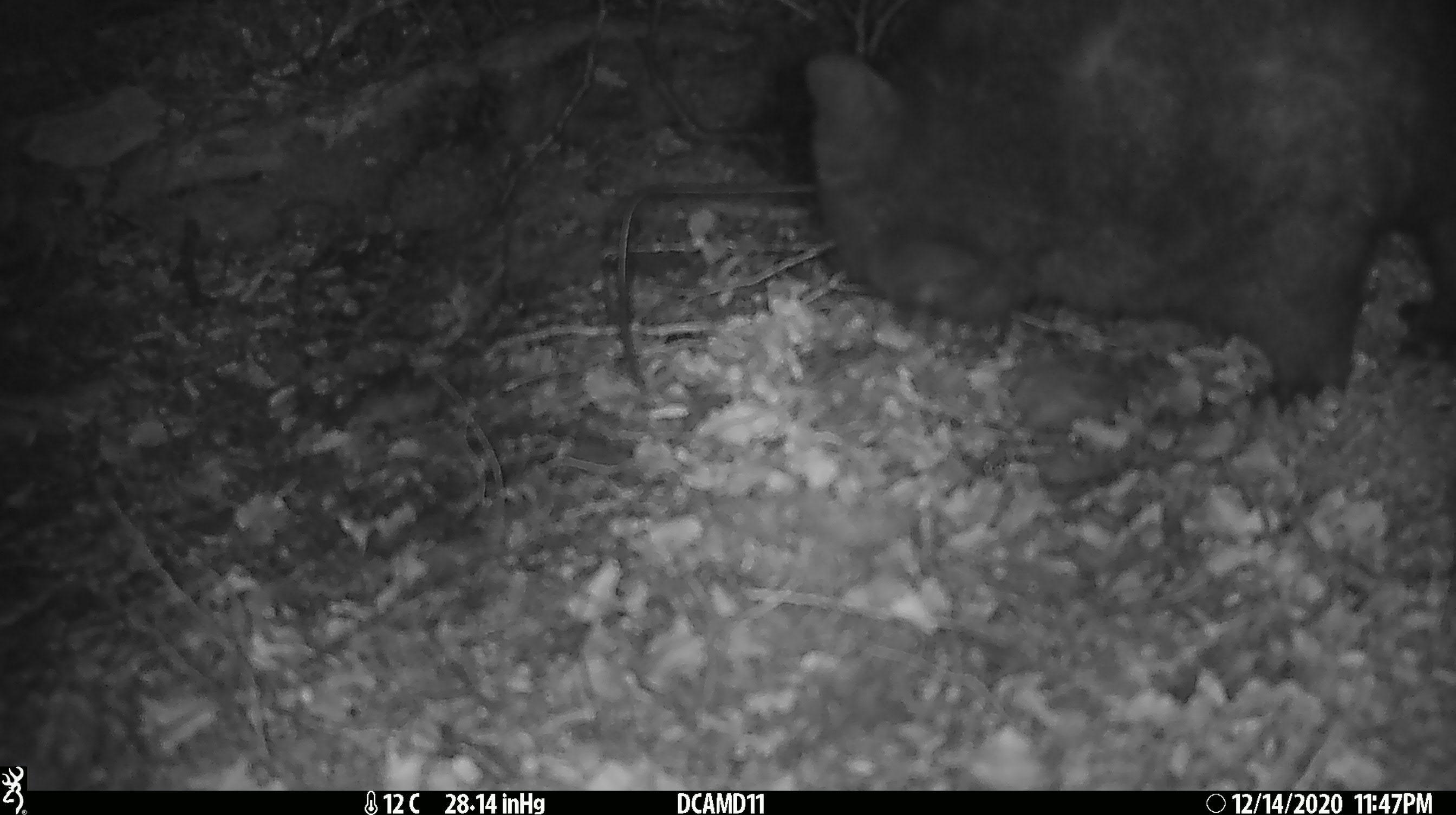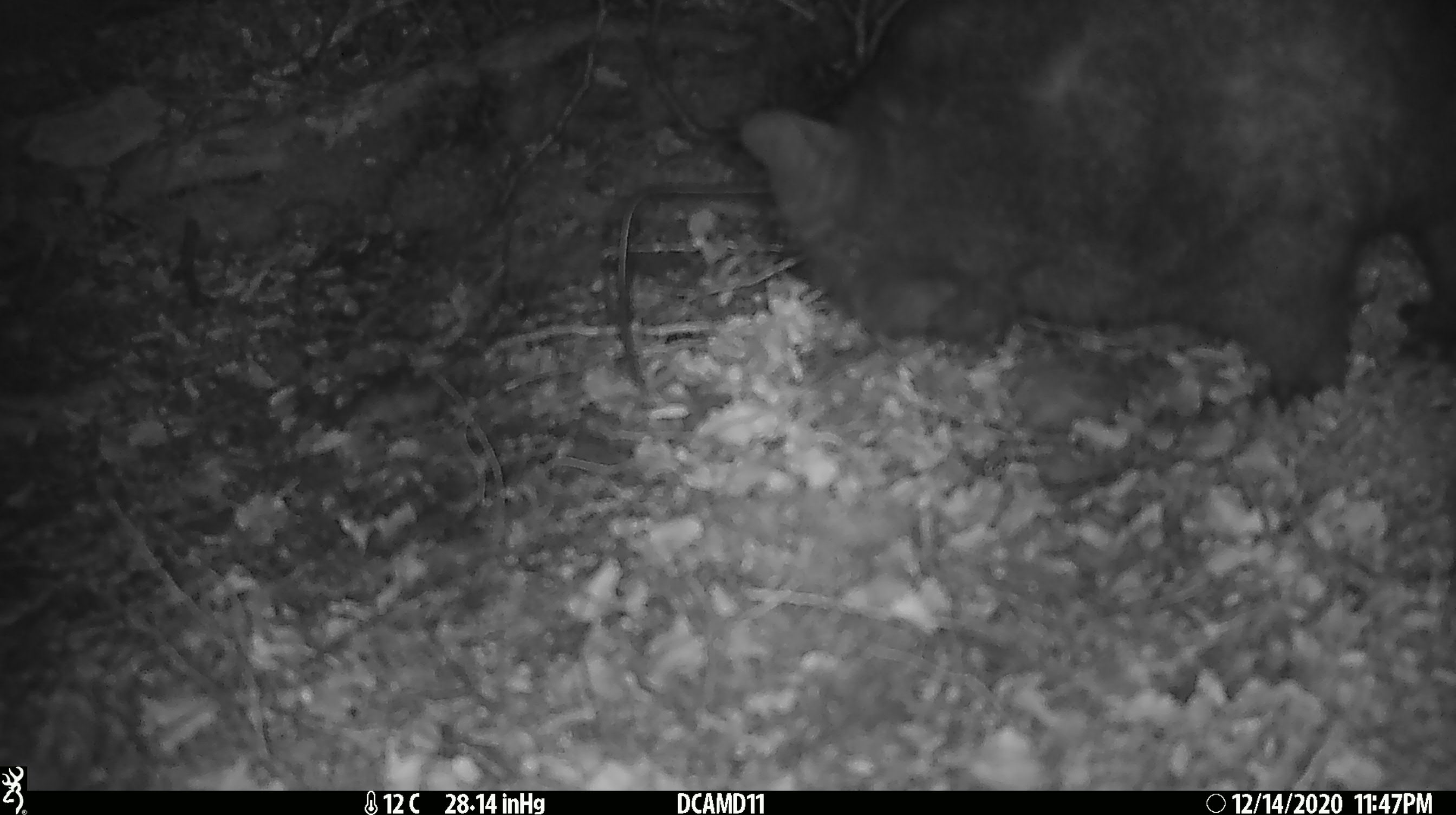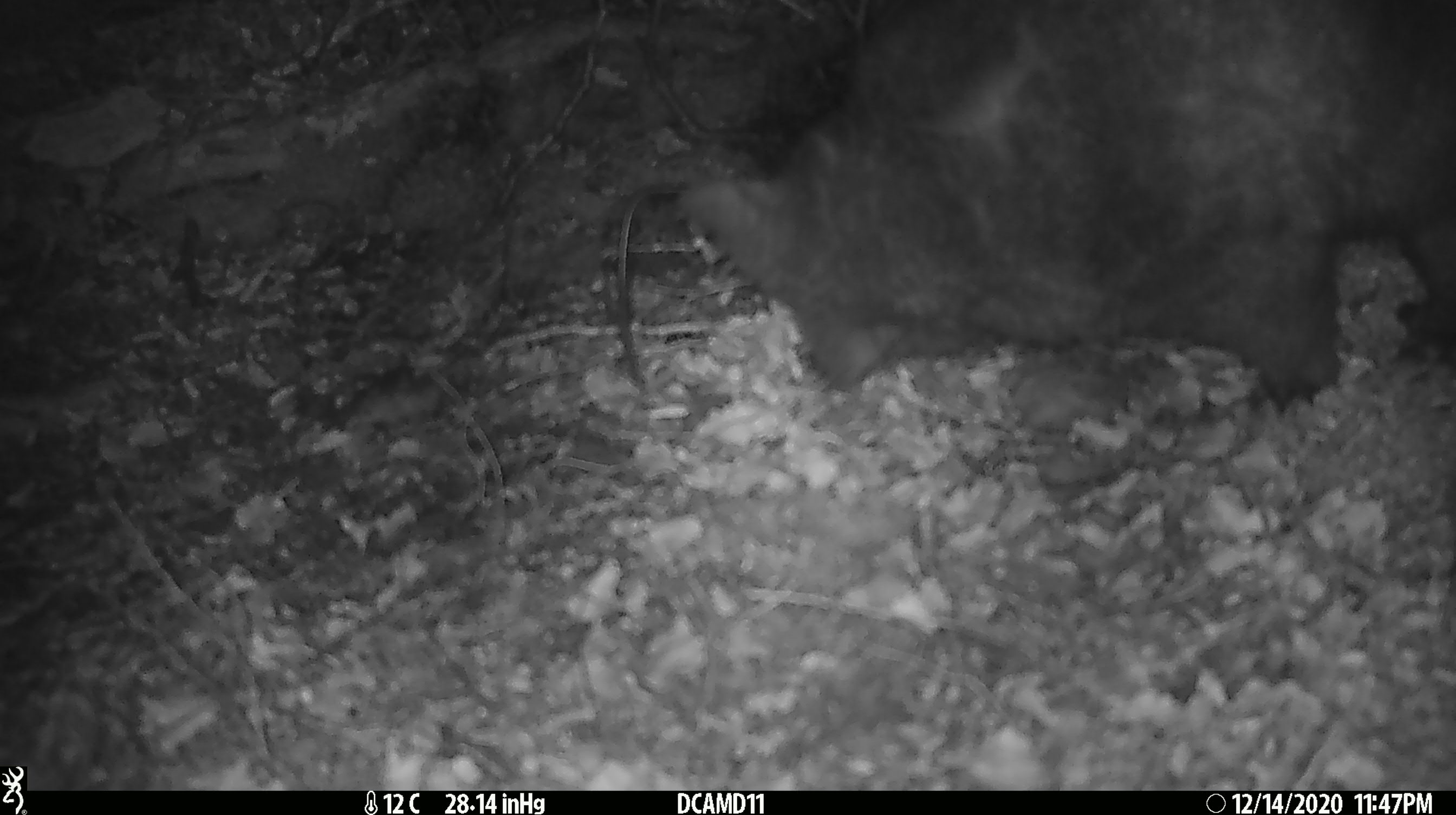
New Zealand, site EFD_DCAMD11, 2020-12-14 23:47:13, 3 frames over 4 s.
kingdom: Animalia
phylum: Chordata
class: Mammalia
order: Diprotodontia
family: Phalangeridae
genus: Trichosurus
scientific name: Trichosurus vulpecula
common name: common brushtail possum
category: possum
Possum (common brushtail possum) (Trichosurus vulpecula).